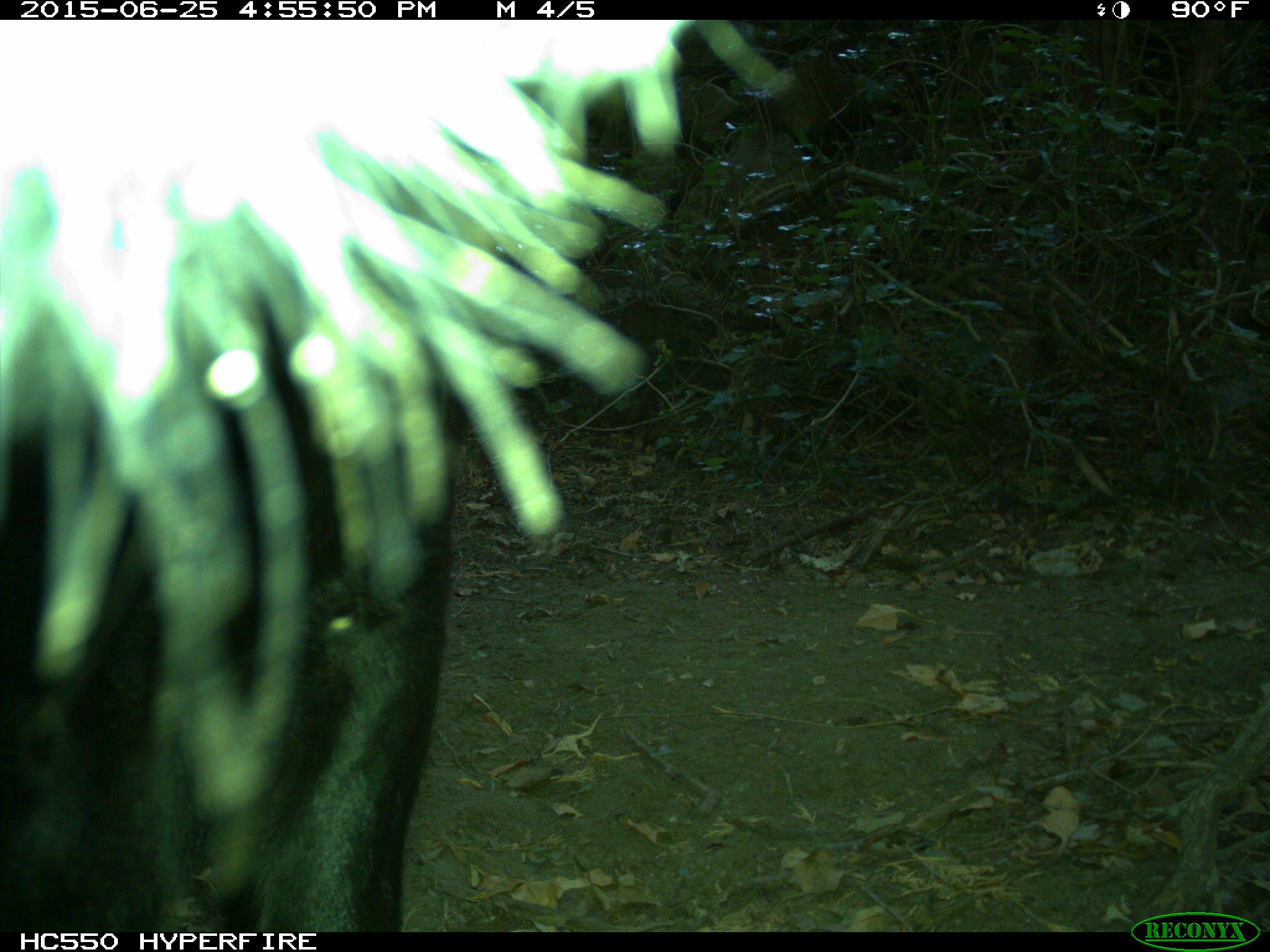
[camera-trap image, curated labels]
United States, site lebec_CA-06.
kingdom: Animalia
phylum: Chordata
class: Mammalia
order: Artiodactyla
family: Bovidae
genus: Bos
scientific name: Bos taurus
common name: domestic cow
Bos taurus (domestic cow).